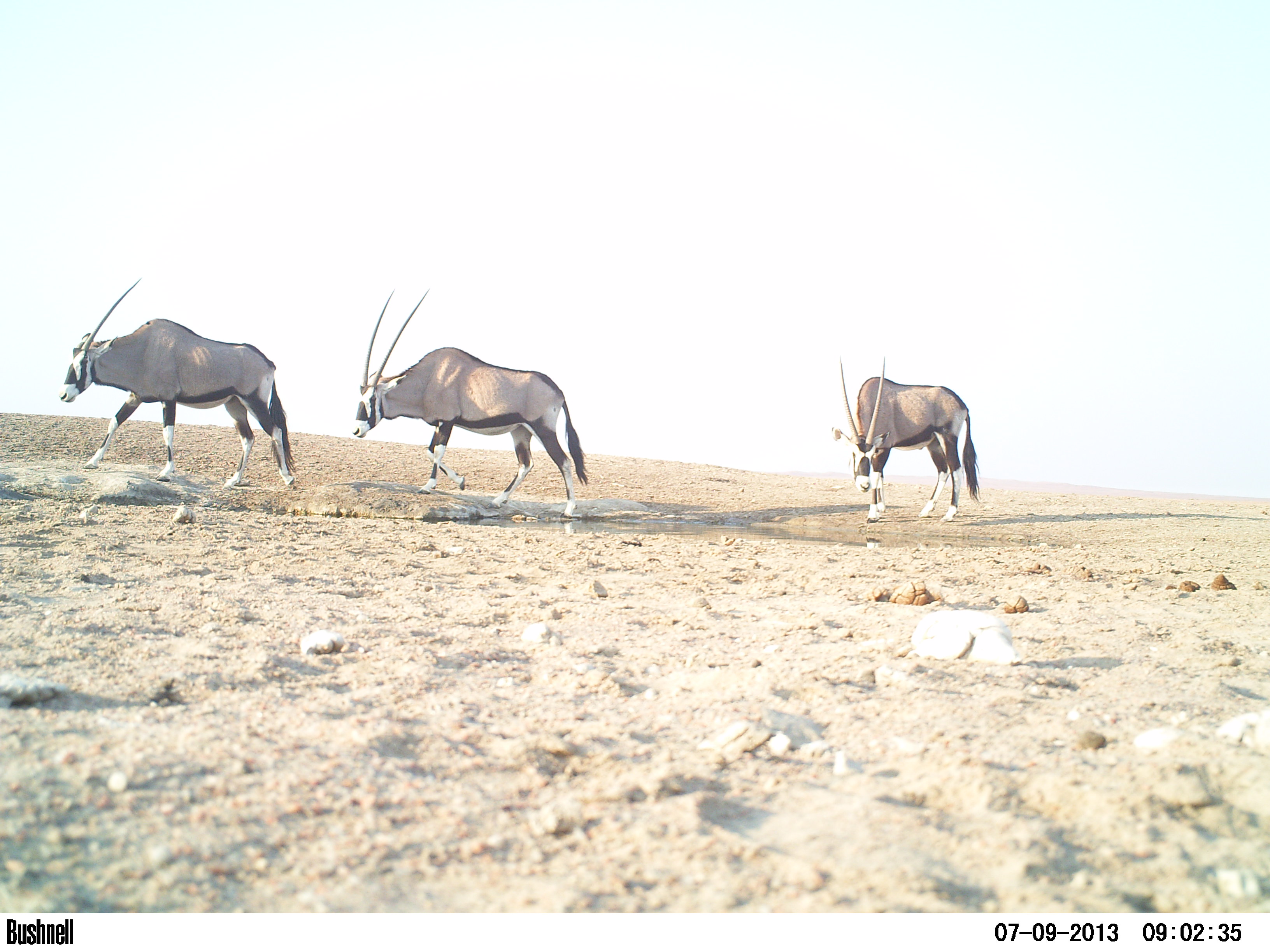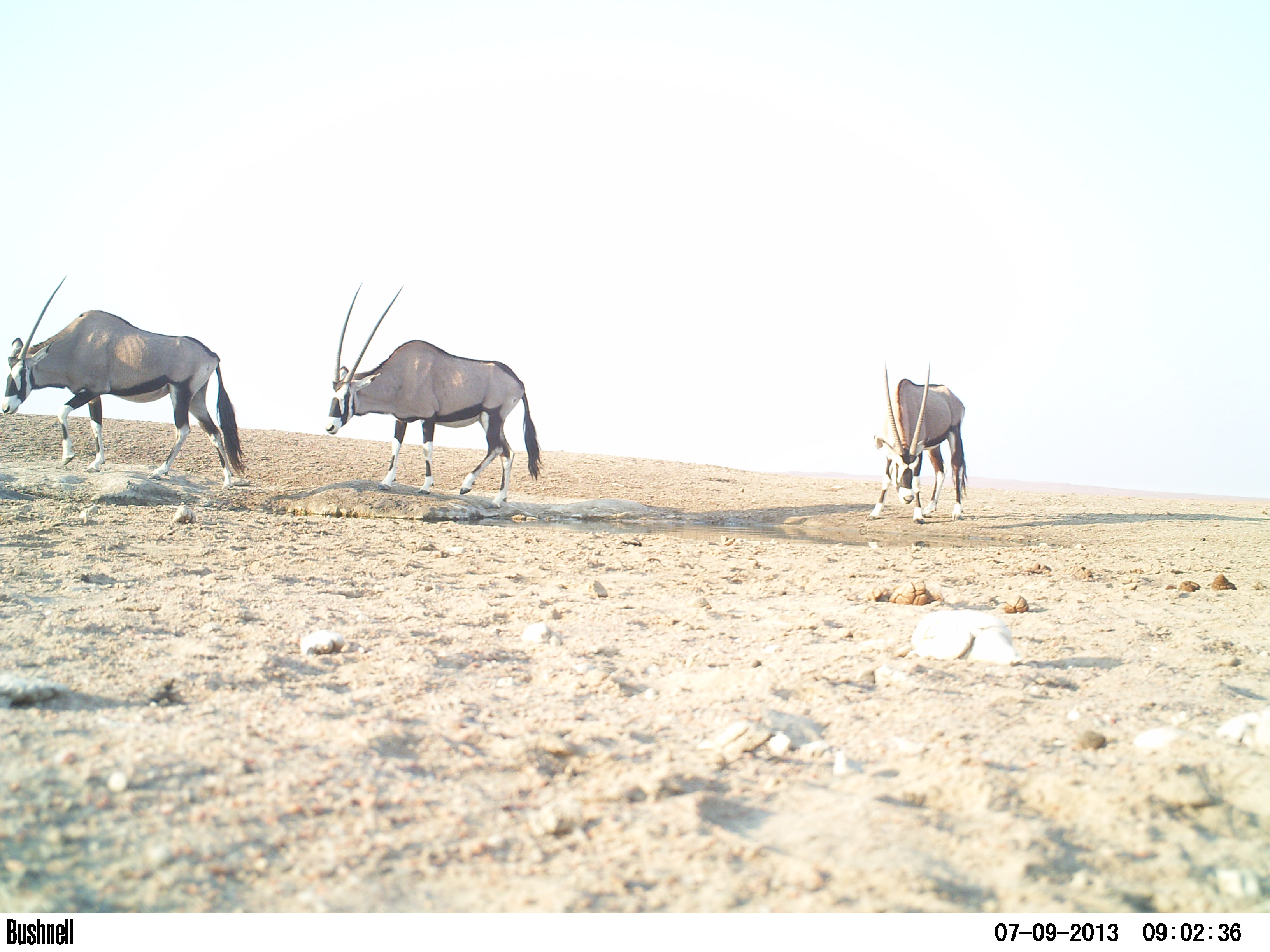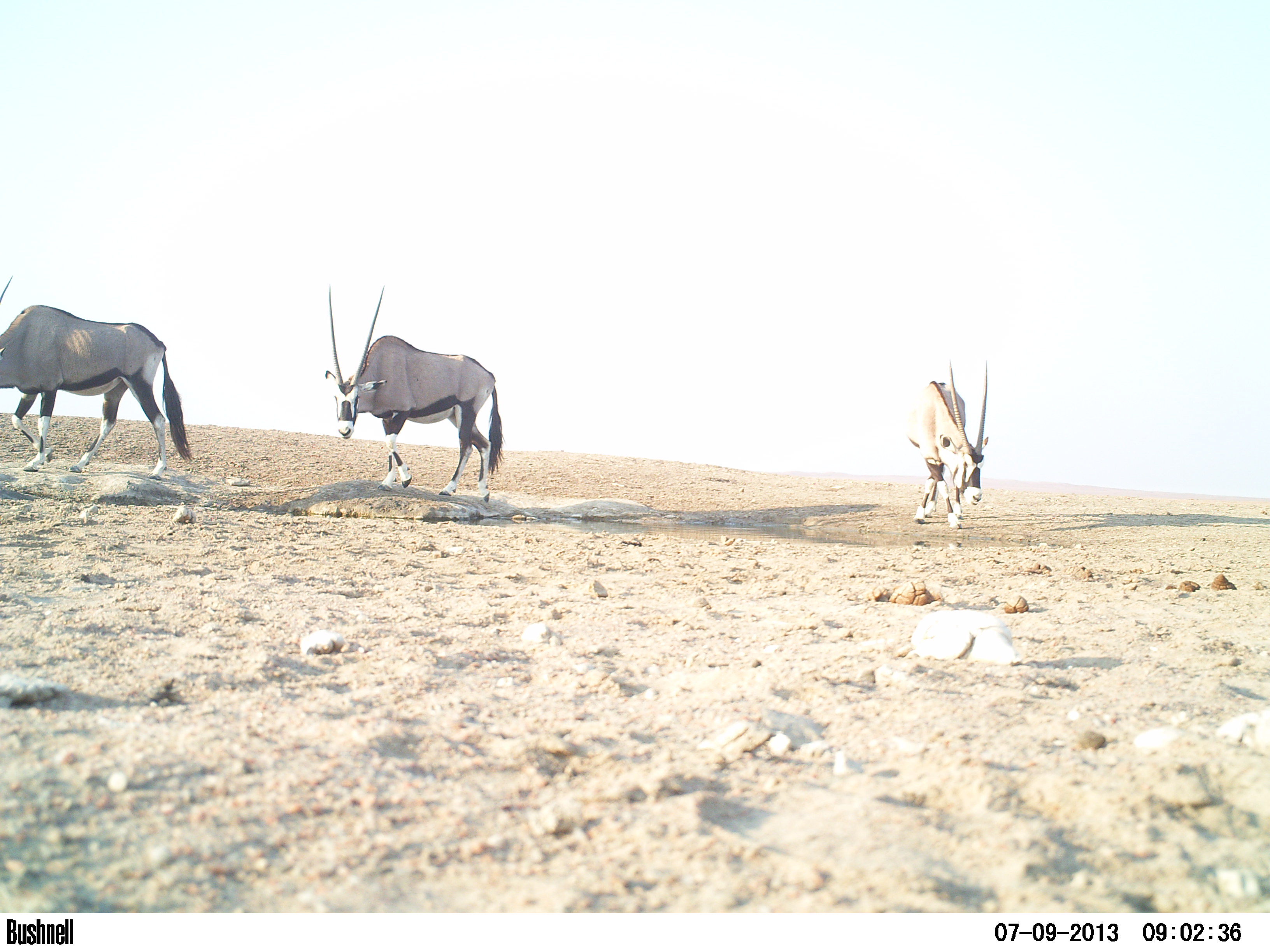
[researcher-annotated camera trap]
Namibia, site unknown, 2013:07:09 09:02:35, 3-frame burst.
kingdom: Animalia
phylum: Chordata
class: Mammalia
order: Artiodactyla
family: Bovidae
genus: Oryx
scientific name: Oryx gazella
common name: gemsbok